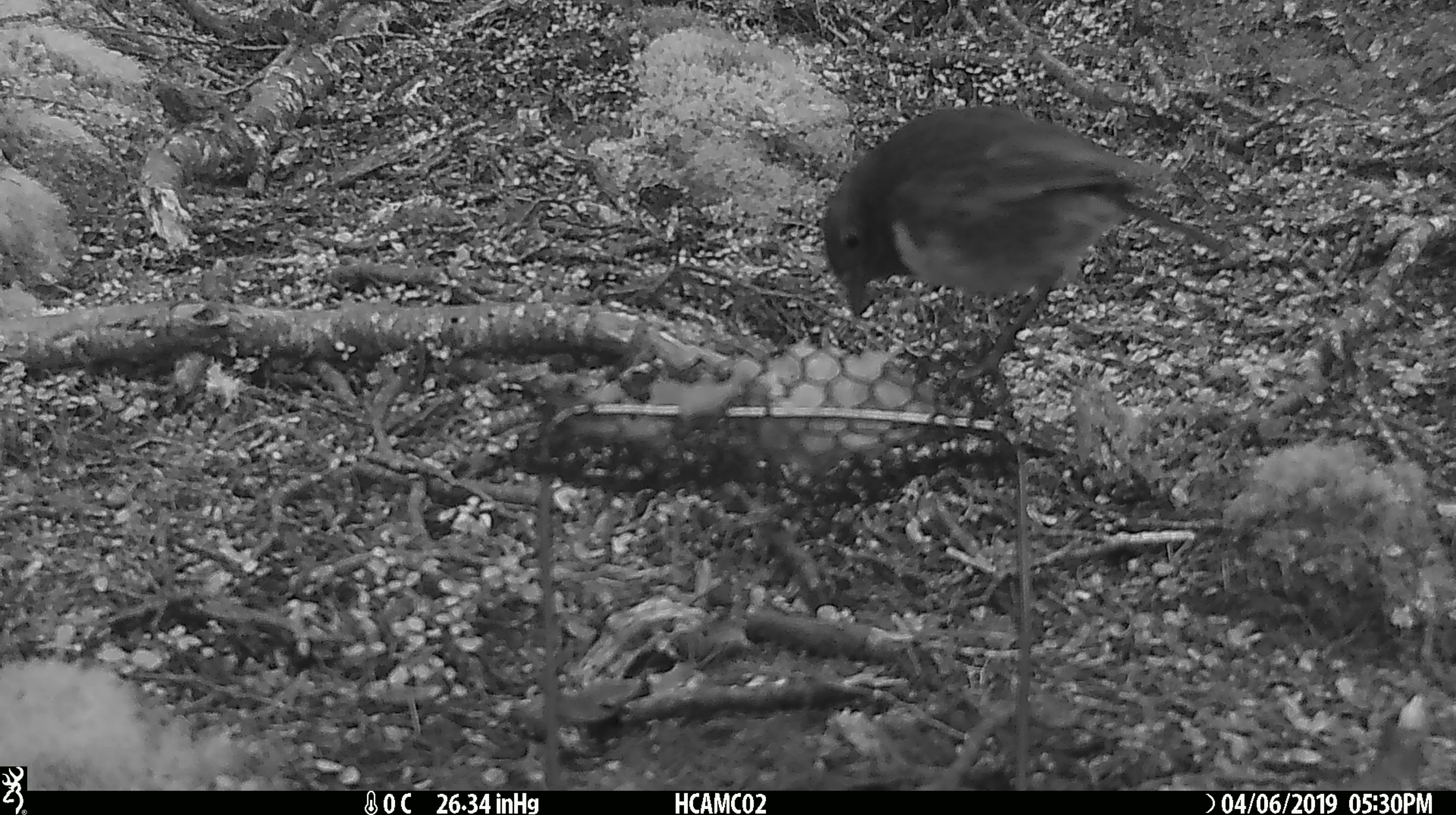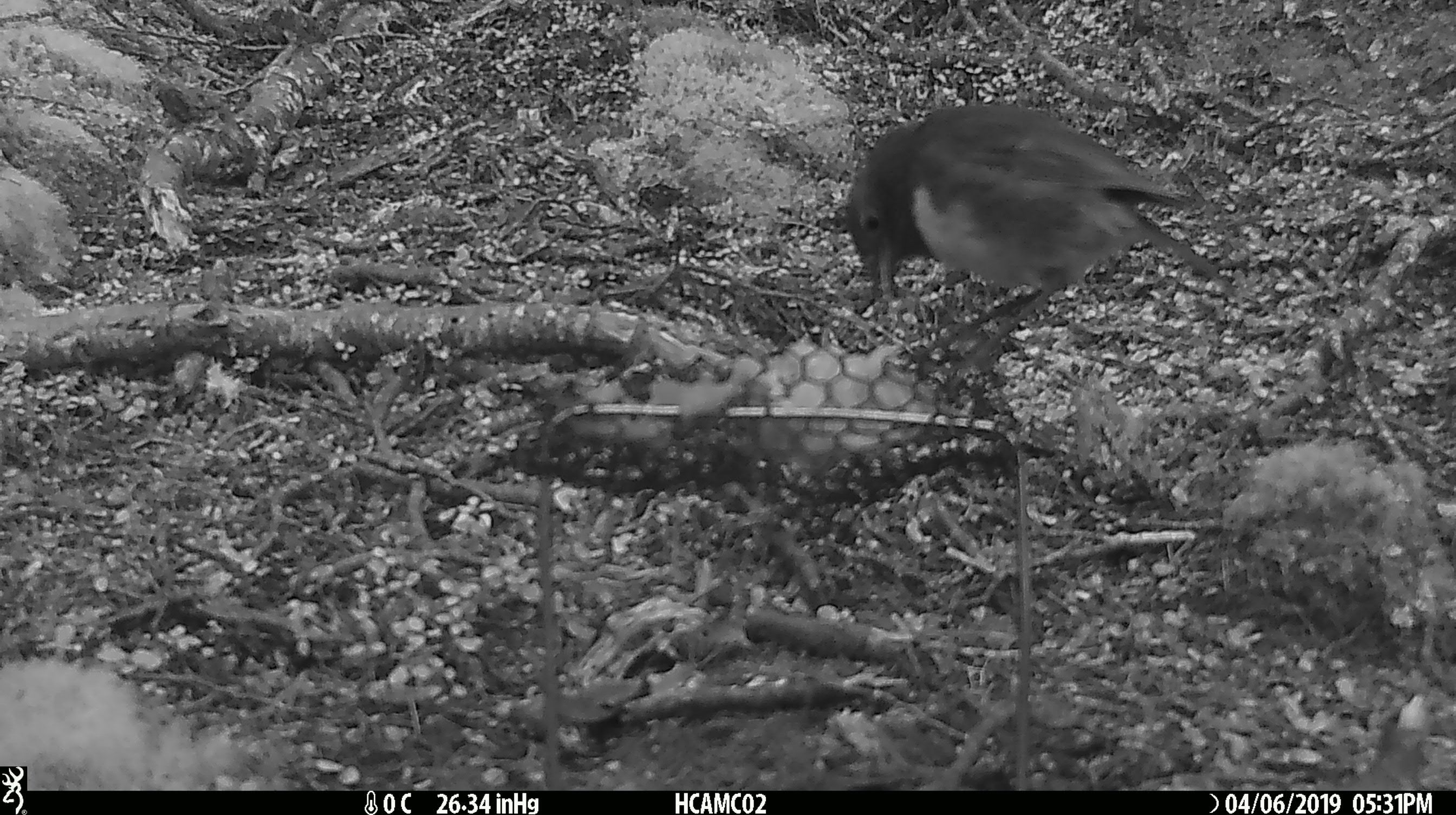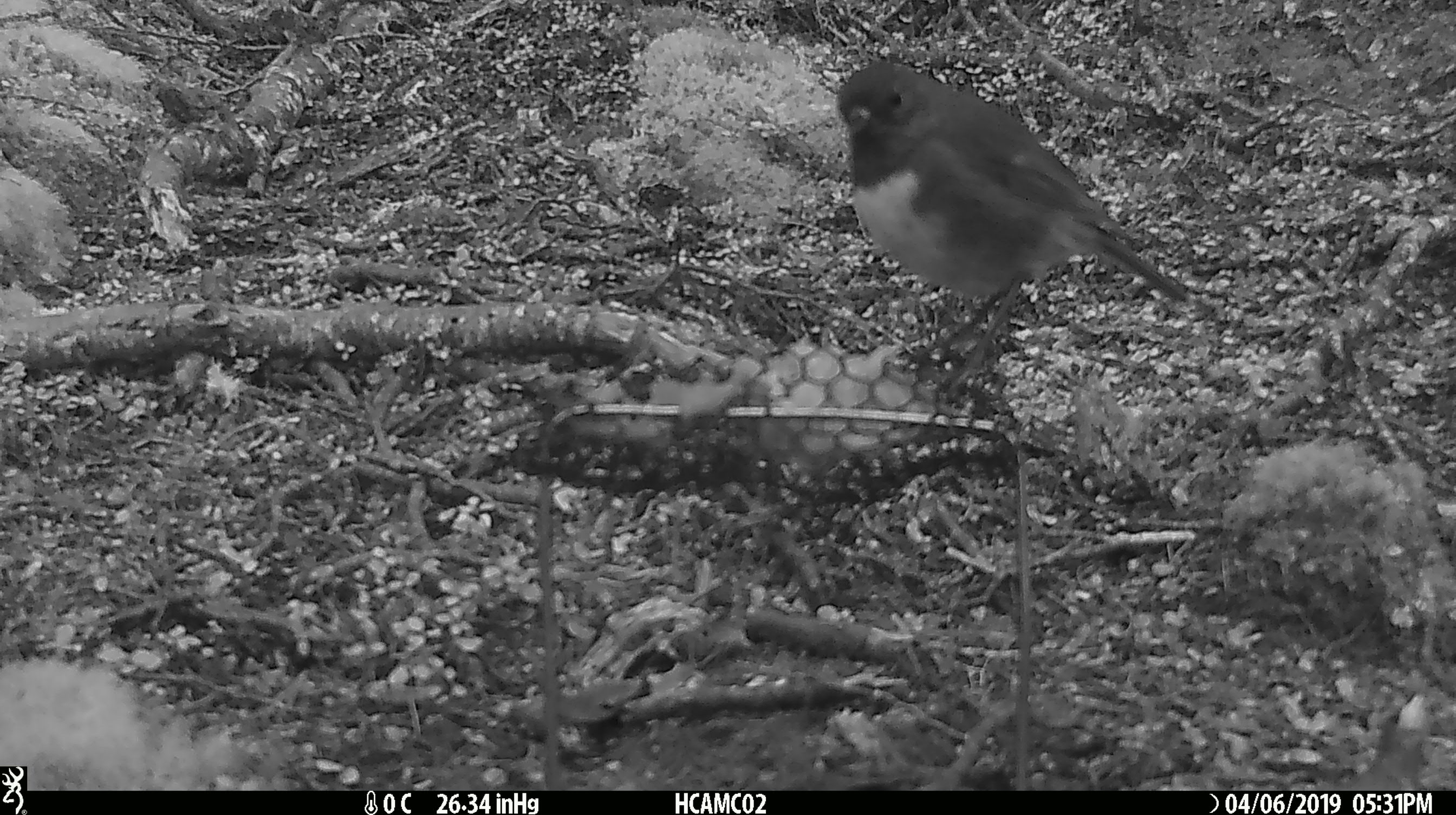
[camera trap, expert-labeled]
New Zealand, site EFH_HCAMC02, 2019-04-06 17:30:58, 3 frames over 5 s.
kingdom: Animalia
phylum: Chordata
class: Aves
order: Passeriformes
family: Petroicidae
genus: Petroica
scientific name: Petroica australis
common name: new zealand robin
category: robin